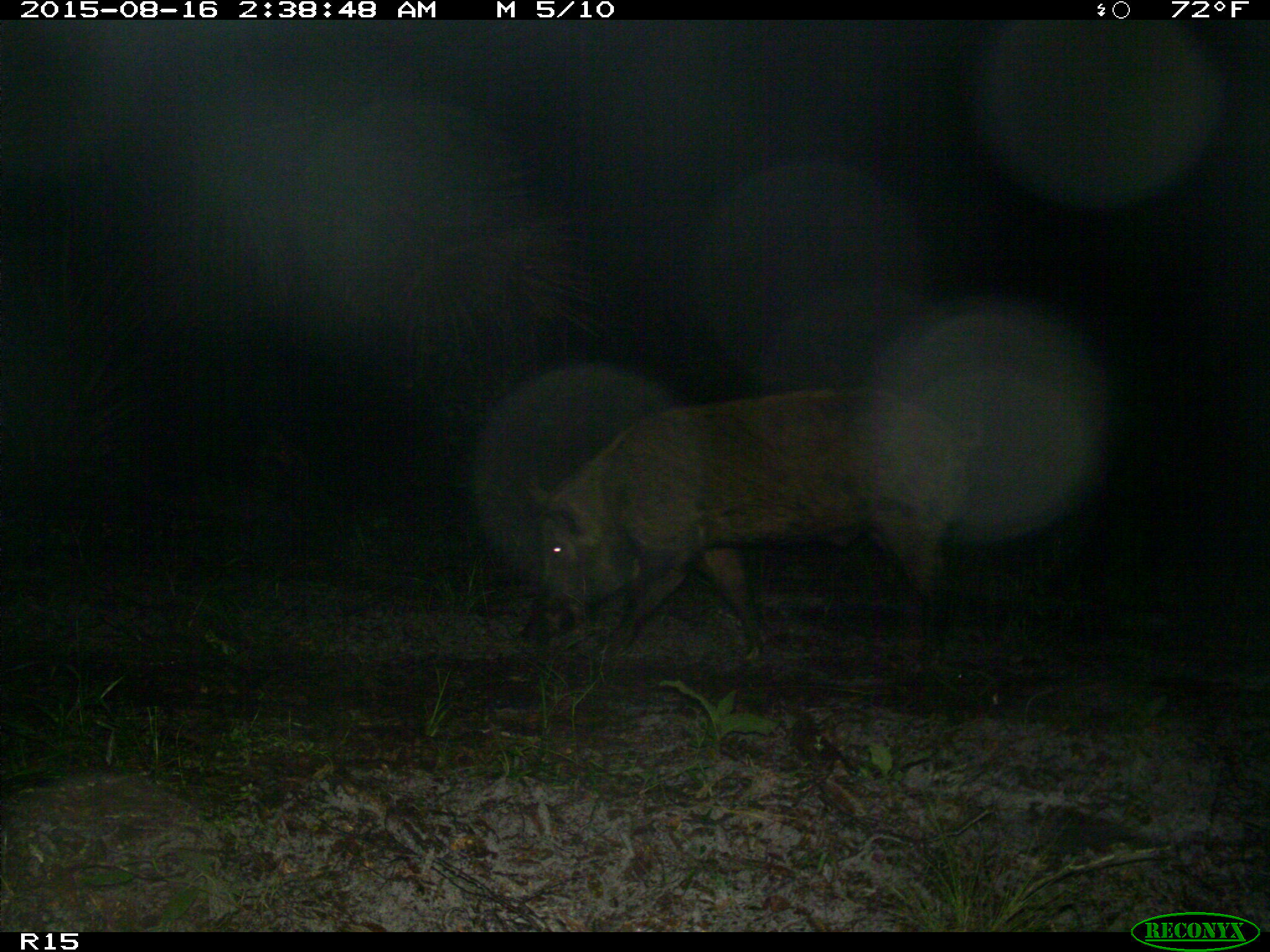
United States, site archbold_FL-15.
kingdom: Animalia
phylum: Chordata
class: Mammalia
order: Artiodactyla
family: Suidae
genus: Sus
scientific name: Sus scrofa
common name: wild boar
Sus scrofa (wild boar).